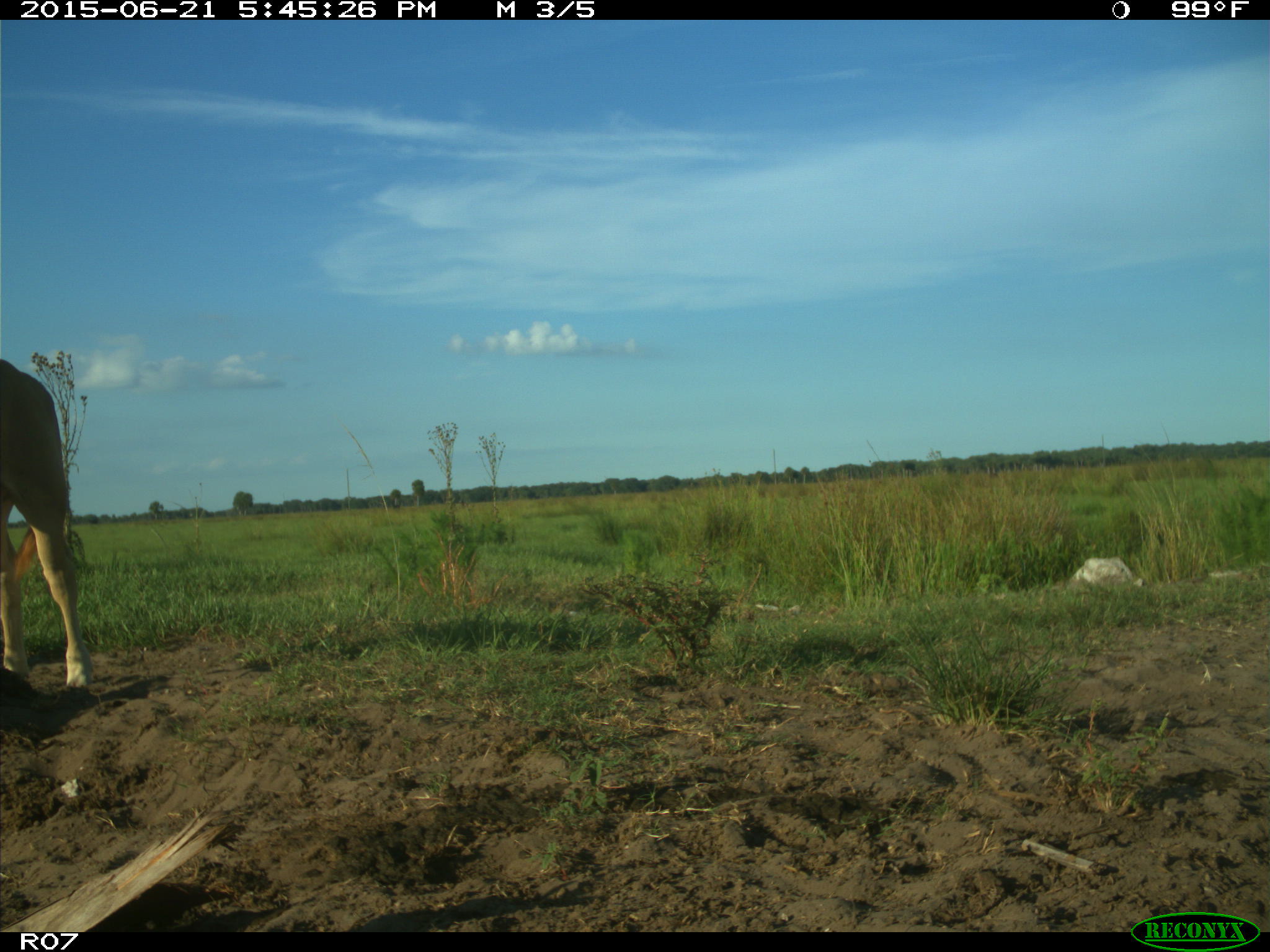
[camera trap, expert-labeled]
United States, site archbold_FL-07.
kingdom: Animalia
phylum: Chordata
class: Mammalia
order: Artiodactyla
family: Bovidae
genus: Bos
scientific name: Bos taurus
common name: domestic cow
Bos taurus (domestic cow).